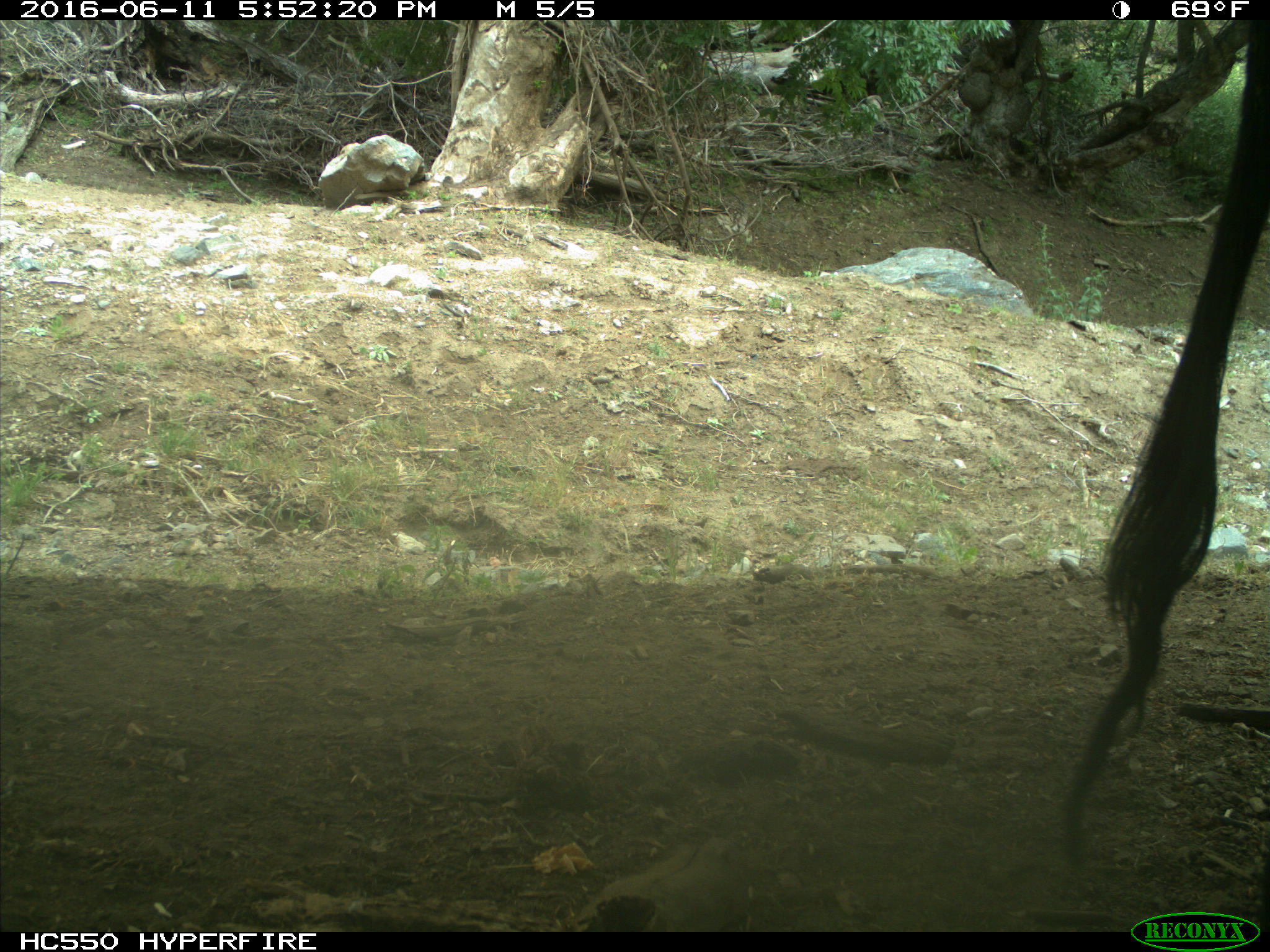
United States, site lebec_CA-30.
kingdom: Animalia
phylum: Chordata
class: Mammalia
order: Artiodactyla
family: Bovidae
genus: Bos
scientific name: Bos taurus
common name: domestic cow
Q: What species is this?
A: Bos taurus (domestic cow).